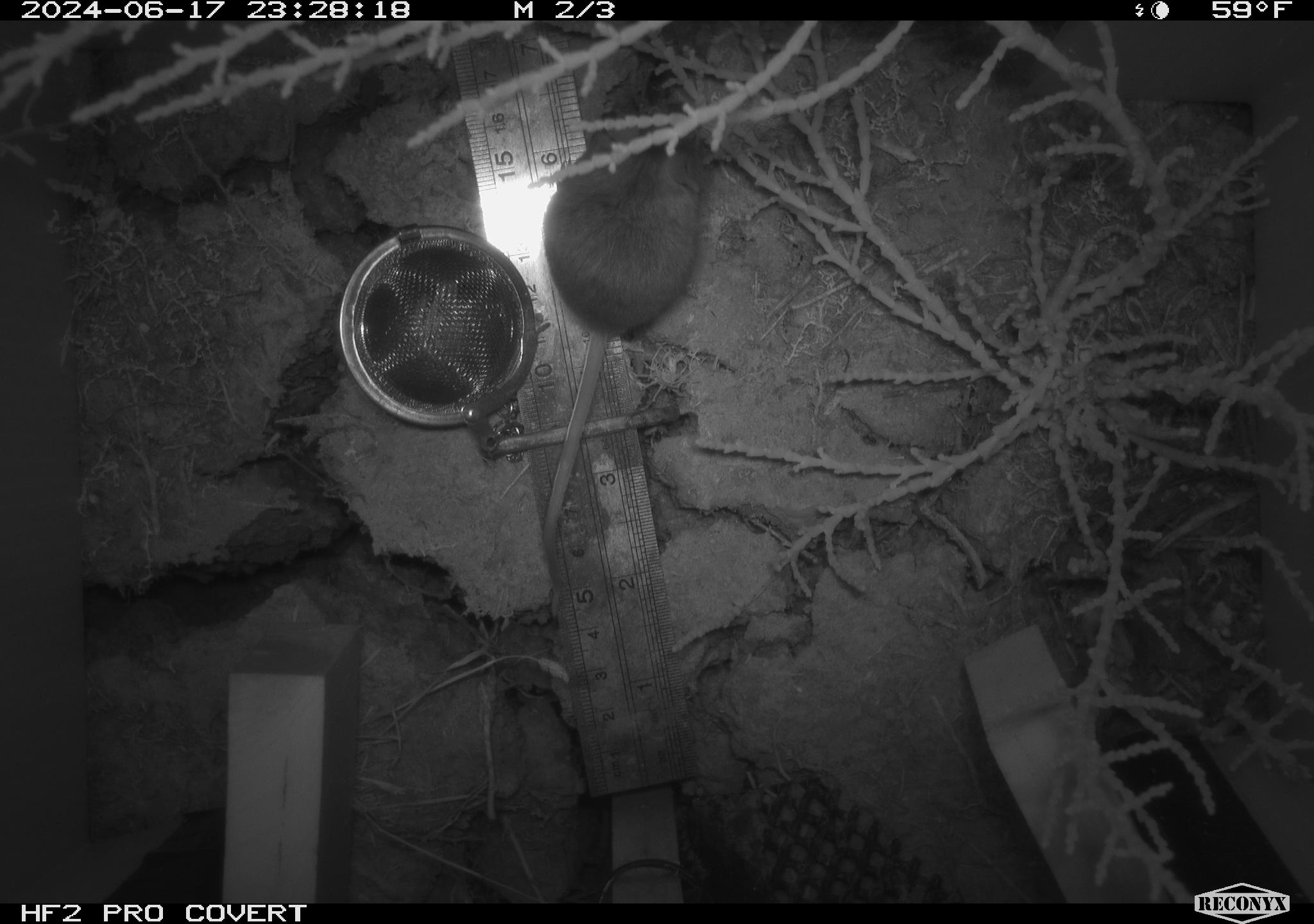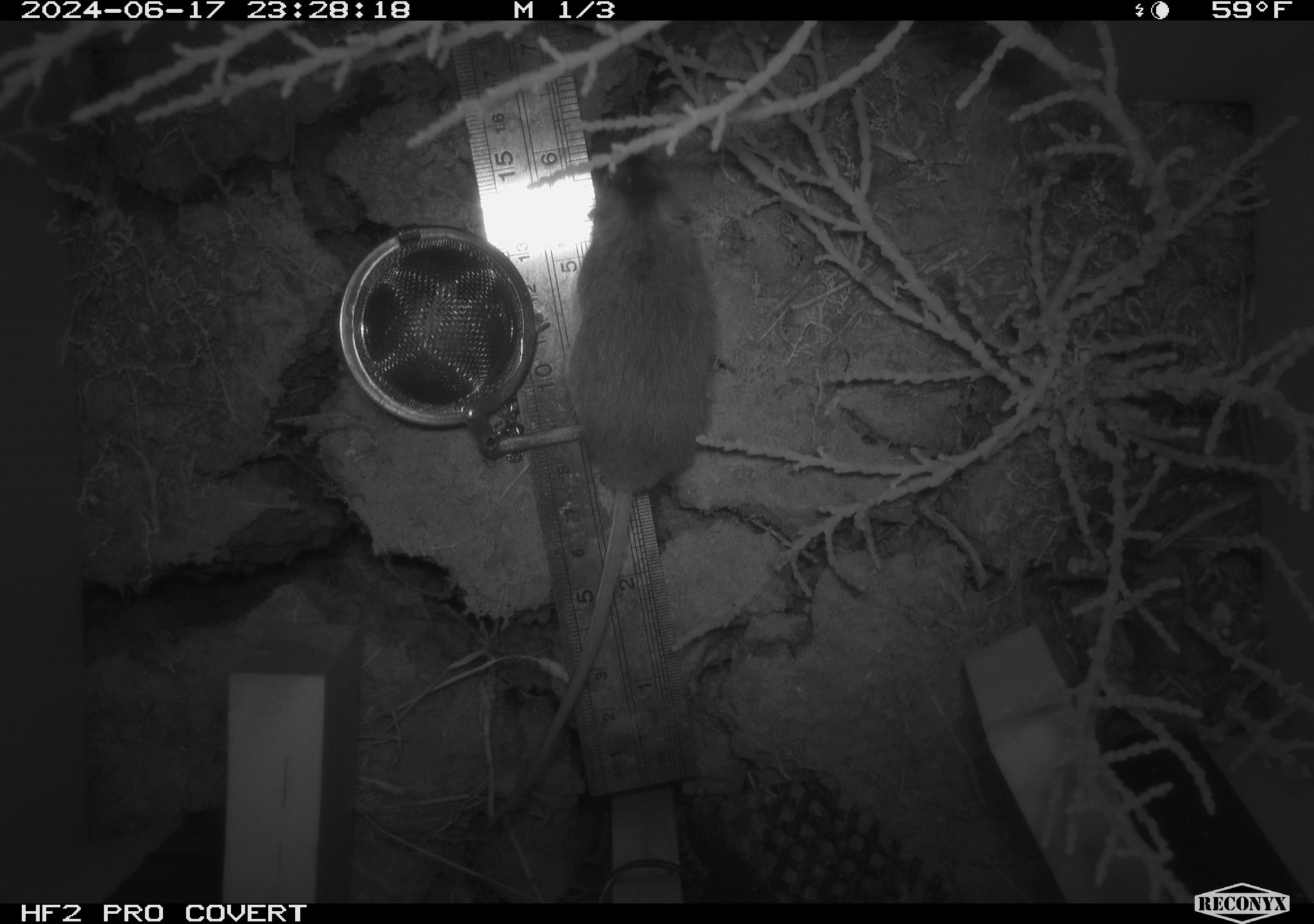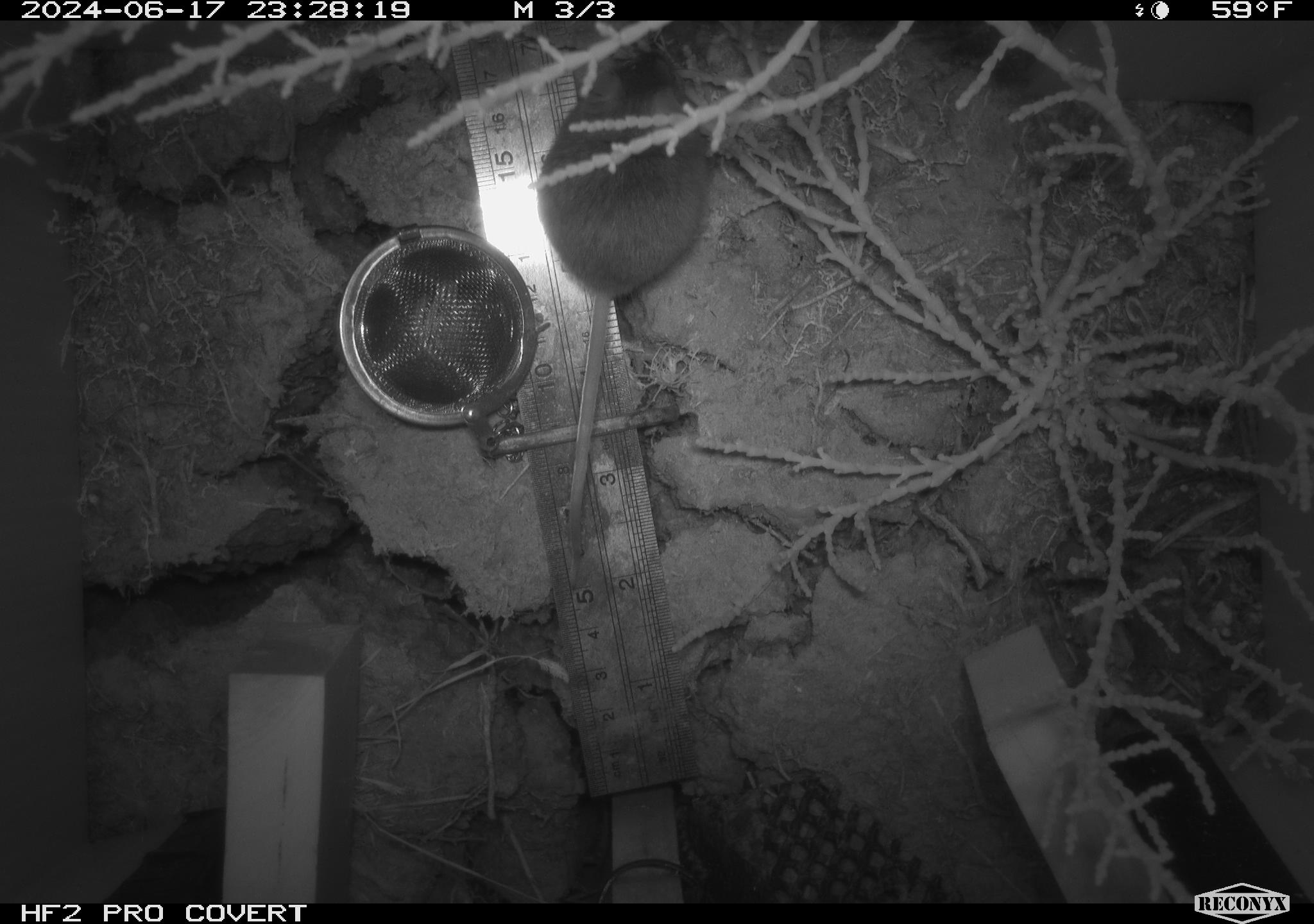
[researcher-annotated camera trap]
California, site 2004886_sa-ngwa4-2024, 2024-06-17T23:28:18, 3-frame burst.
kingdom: Animalia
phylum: Chordata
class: Mammalia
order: Rodentia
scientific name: Rodentia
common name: mouse species